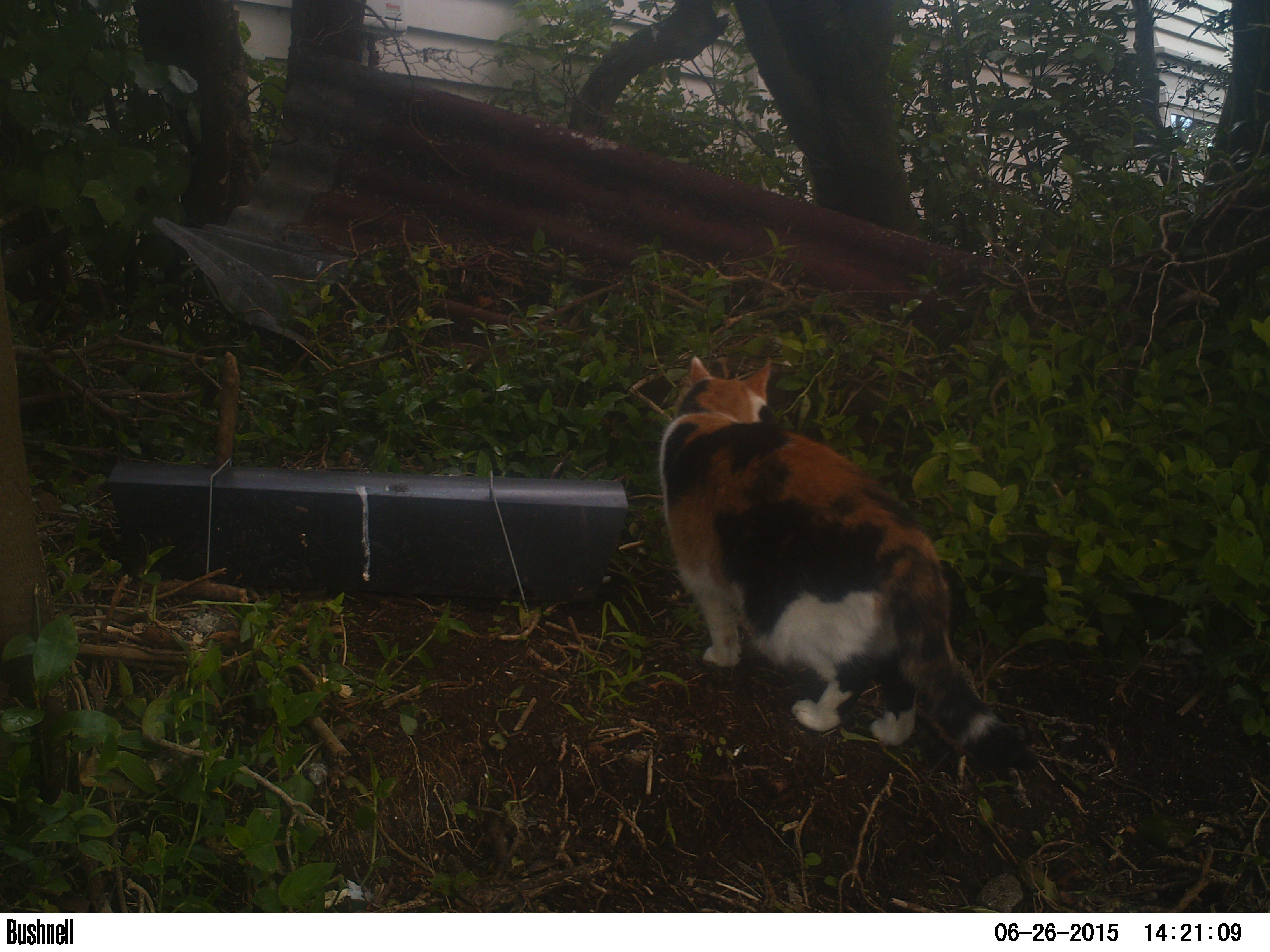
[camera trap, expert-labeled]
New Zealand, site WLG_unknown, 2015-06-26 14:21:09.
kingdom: Animalia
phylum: Chordata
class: Mammalia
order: Carnivora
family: Felidae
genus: Felis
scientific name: Felis catus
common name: domestic cat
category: cat